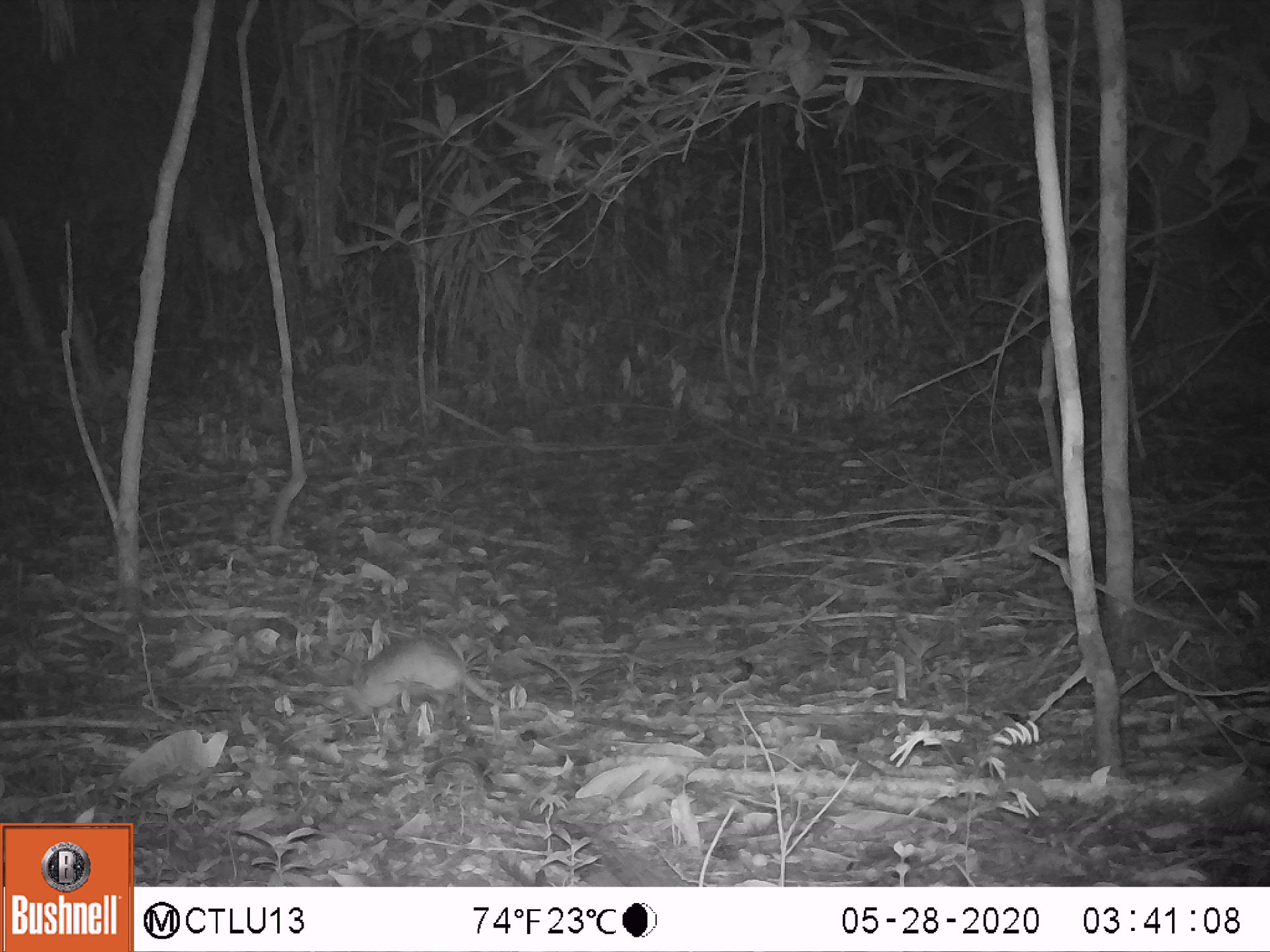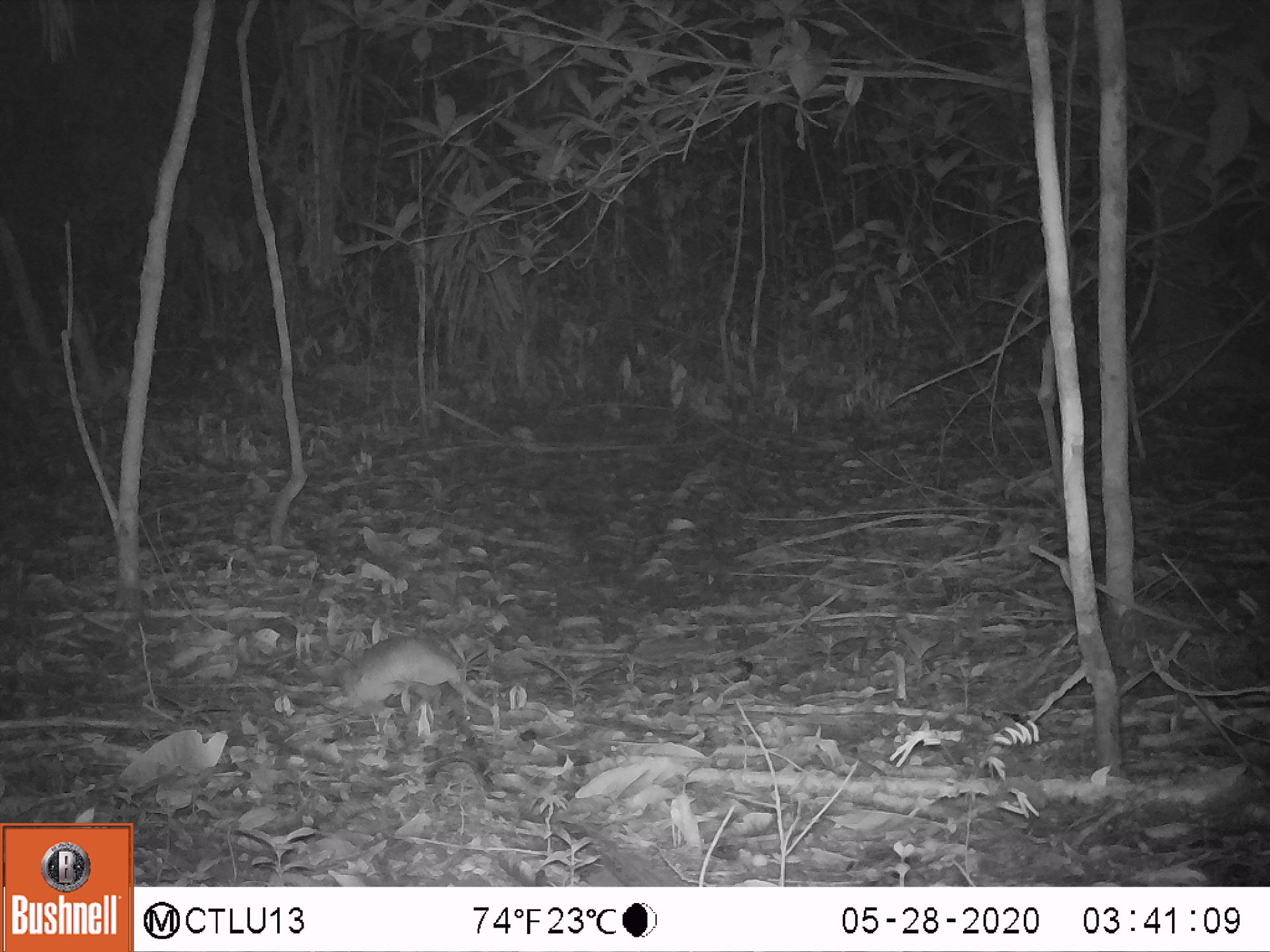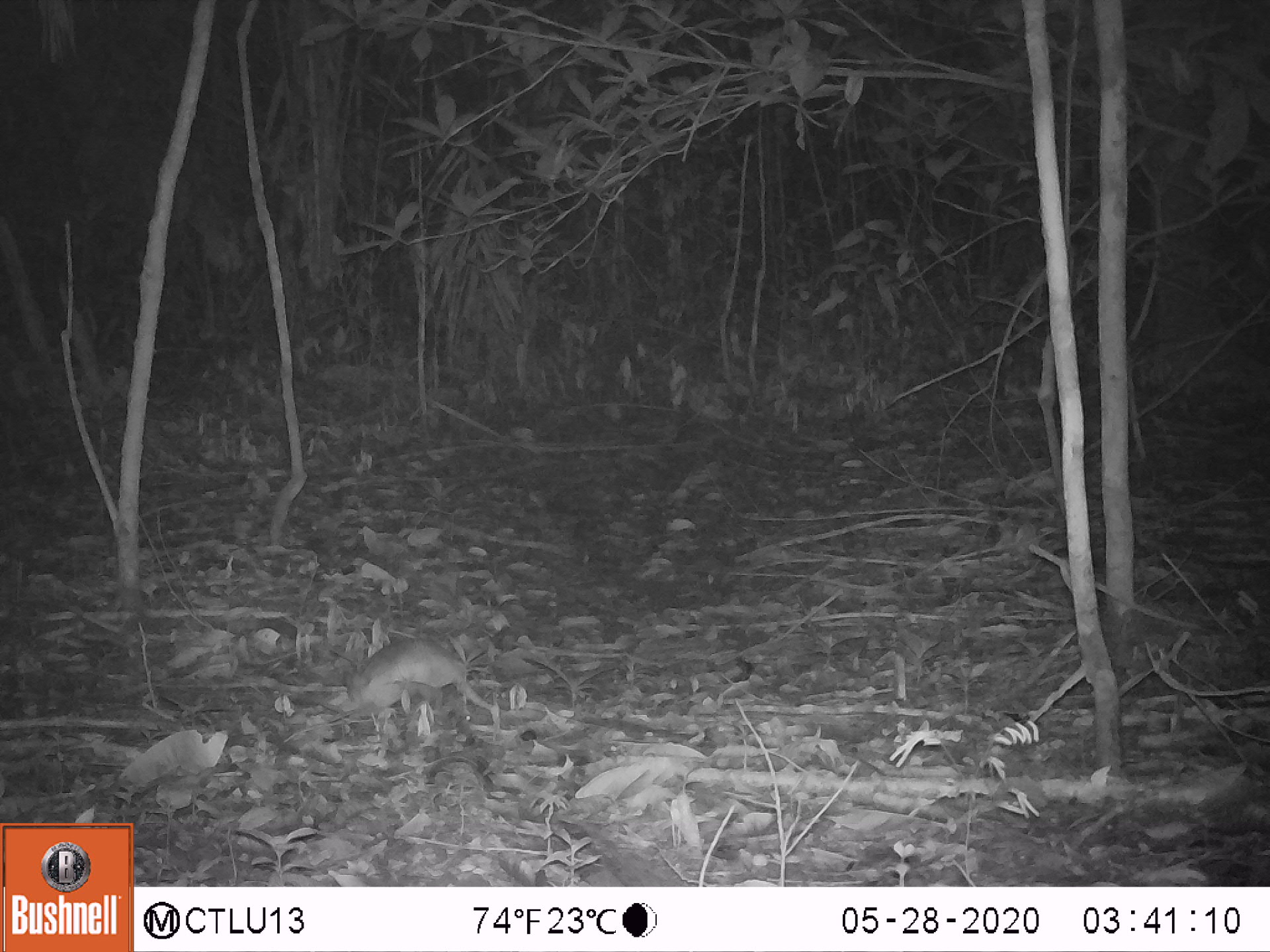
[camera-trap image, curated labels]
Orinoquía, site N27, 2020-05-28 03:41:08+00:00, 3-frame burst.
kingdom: Animalia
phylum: Chordata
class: Mammalia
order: Cingulata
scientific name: Cingulata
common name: armadillo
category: unknown armadillo